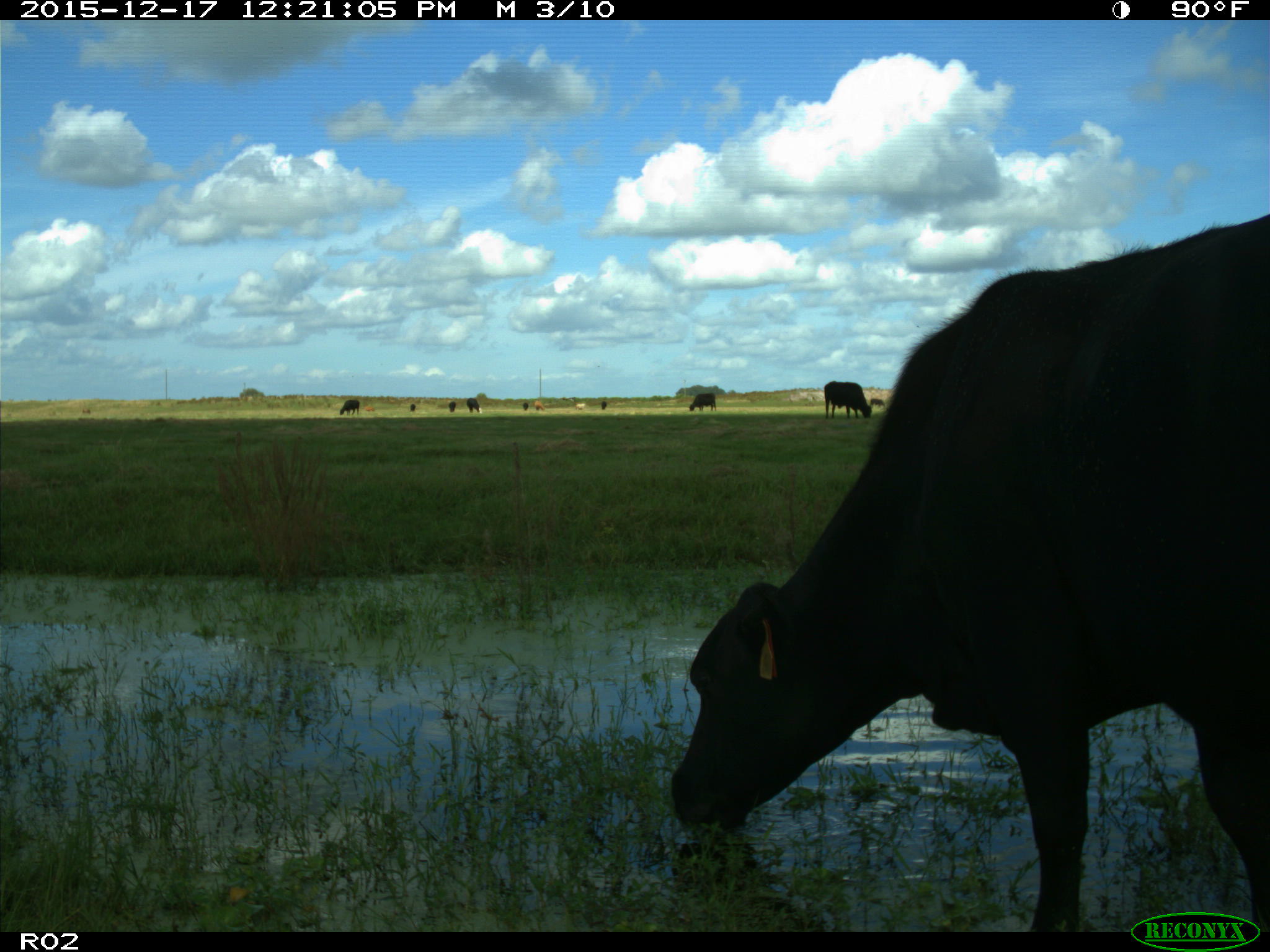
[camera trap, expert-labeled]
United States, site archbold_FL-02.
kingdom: Animalia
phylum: Chordata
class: Mammalia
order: Artiodactyla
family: Bovidae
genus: Bos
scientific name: Bos taurus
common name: domestic cow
Bos taurus (domestic cow).